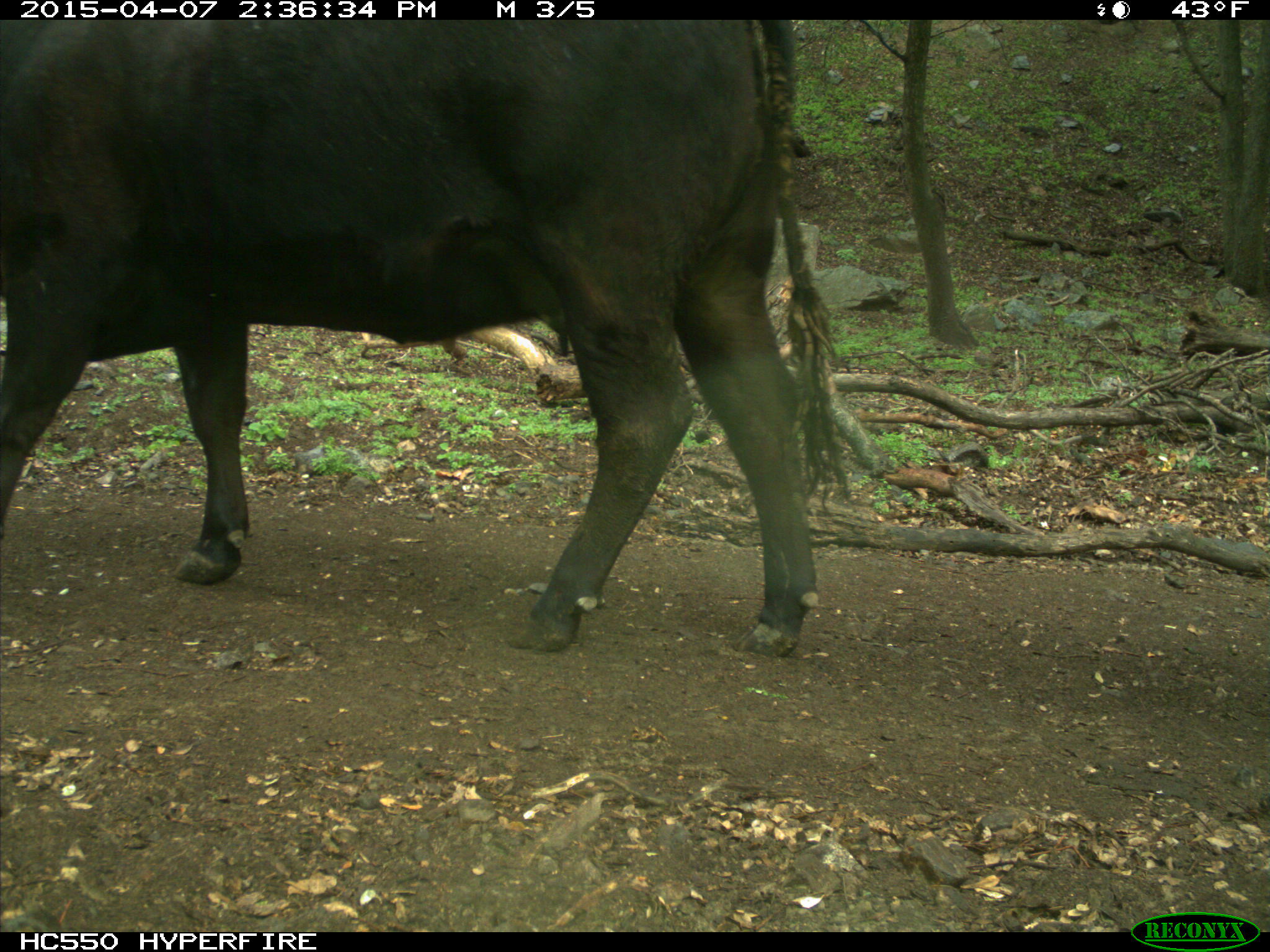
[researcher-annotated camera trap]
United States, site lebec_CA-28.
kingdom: Animalia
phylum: Chordata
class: Mammalia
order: Artiodactyla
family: Bovidae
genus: Bos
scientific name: Bos taurus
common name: domestic cow